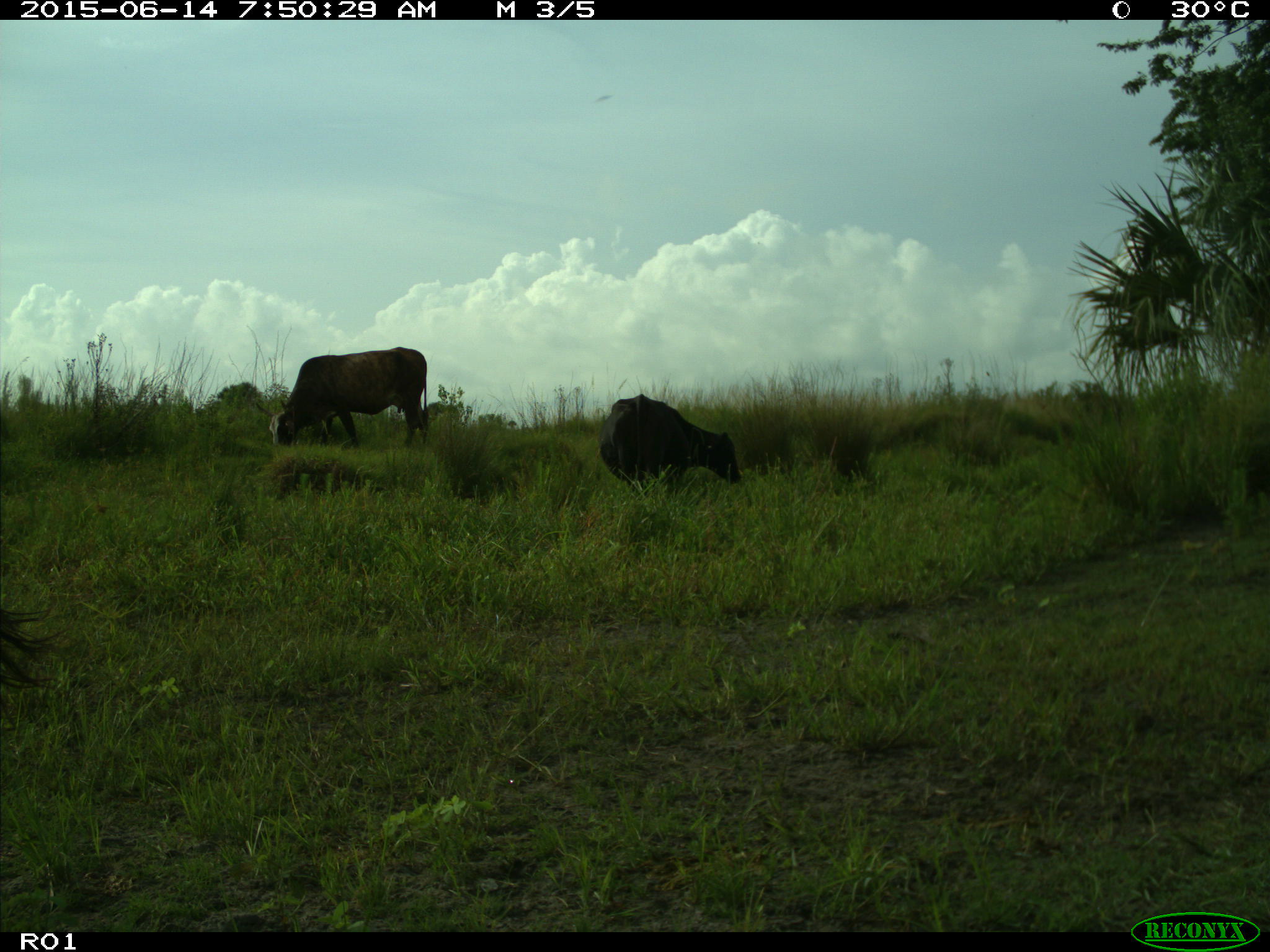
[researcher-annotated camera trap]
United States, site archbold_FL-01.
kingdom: Animalia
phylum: Chordata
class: Mammalia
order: Artiodactyla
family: Bovidae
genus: Bos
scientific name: Bos taurus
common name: domestic cow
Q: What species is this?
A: Bos taurus (domestic cow).